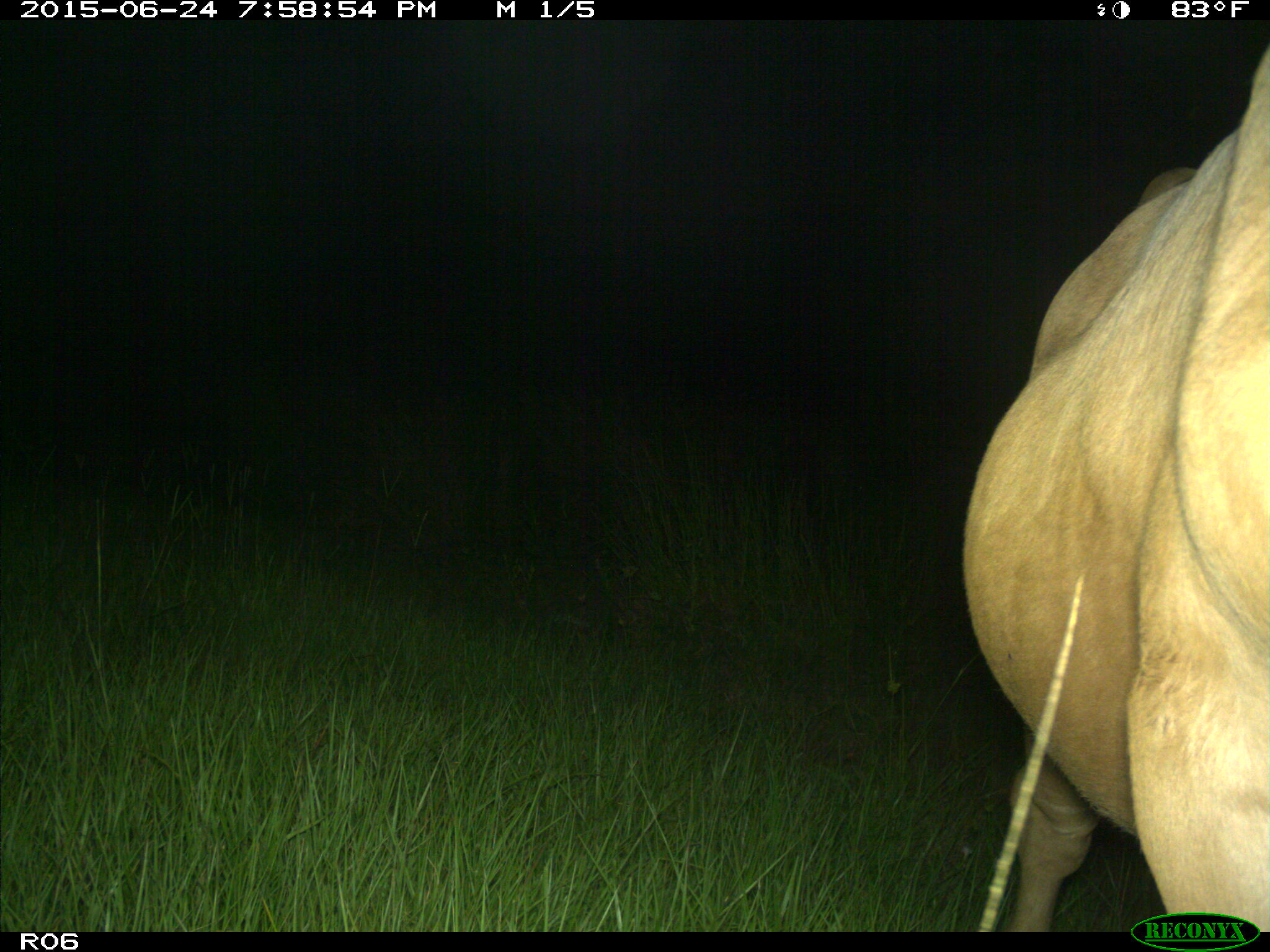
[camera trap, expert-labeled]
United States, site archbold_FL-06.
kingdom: Animalia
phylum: Chordata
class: Mammalia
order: Artiodactyla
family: Bovidae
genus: Bos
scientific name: Bos taurus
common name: domestic cow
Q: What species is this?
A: Bos taurus (domestic cow).